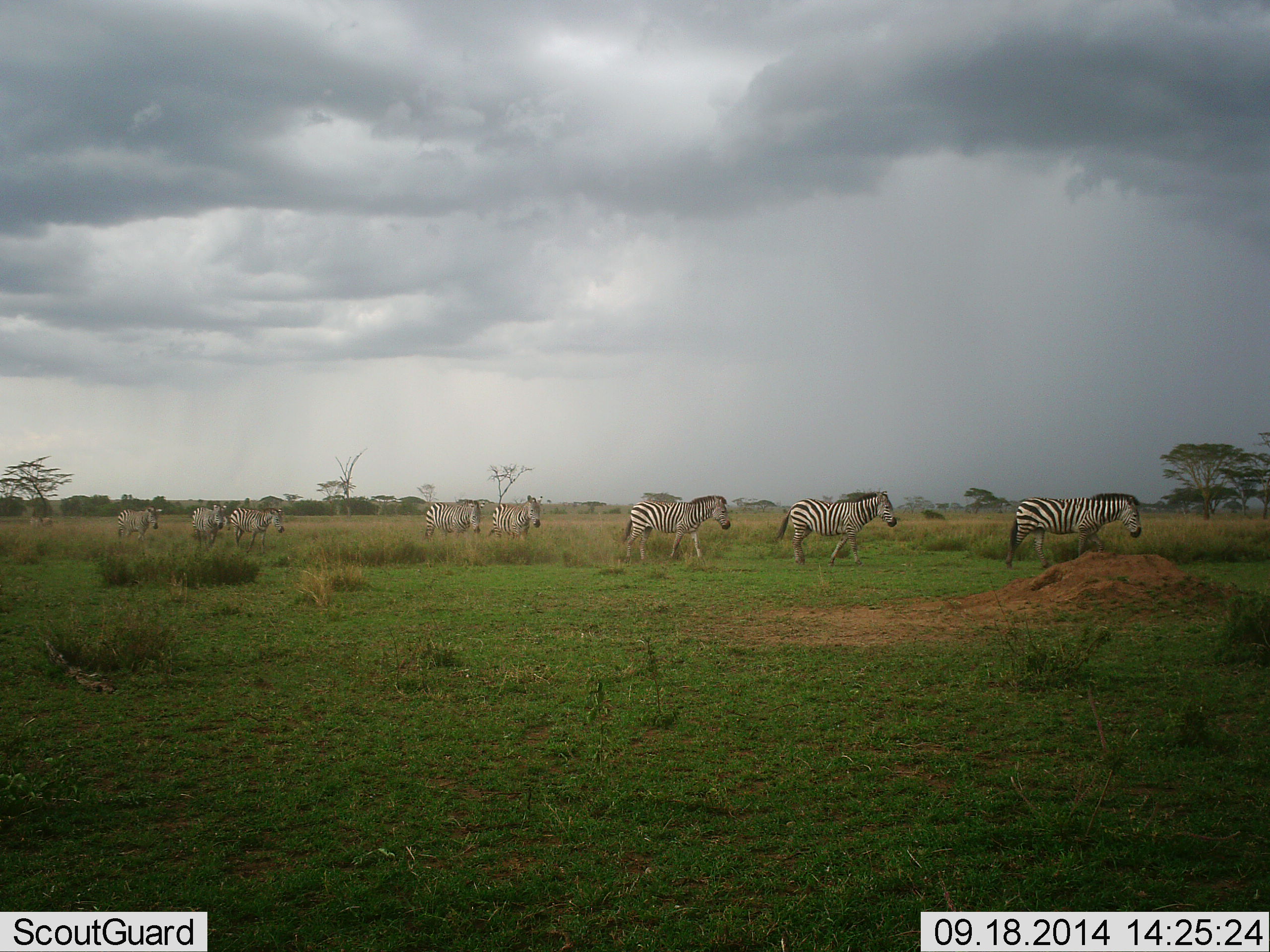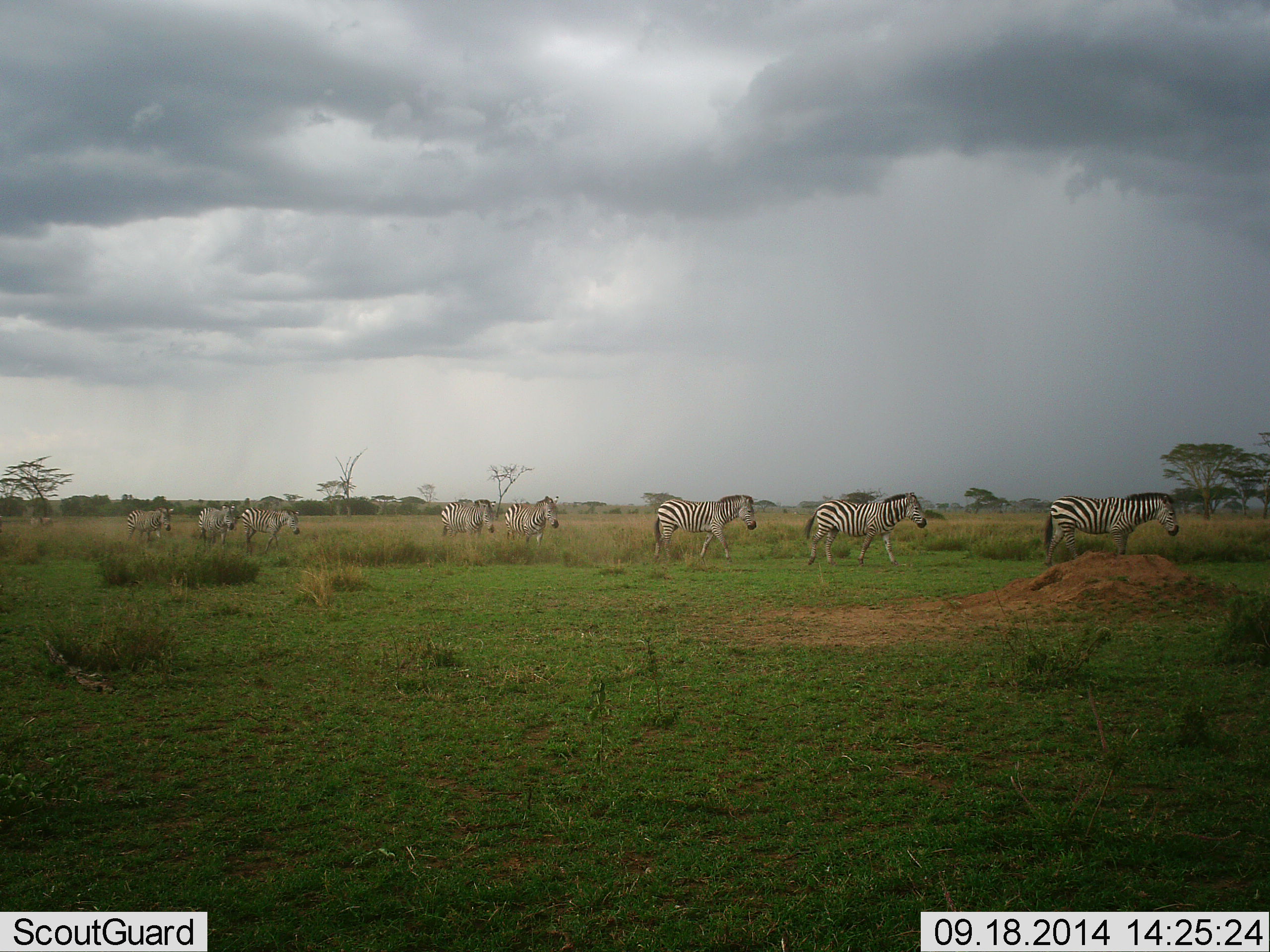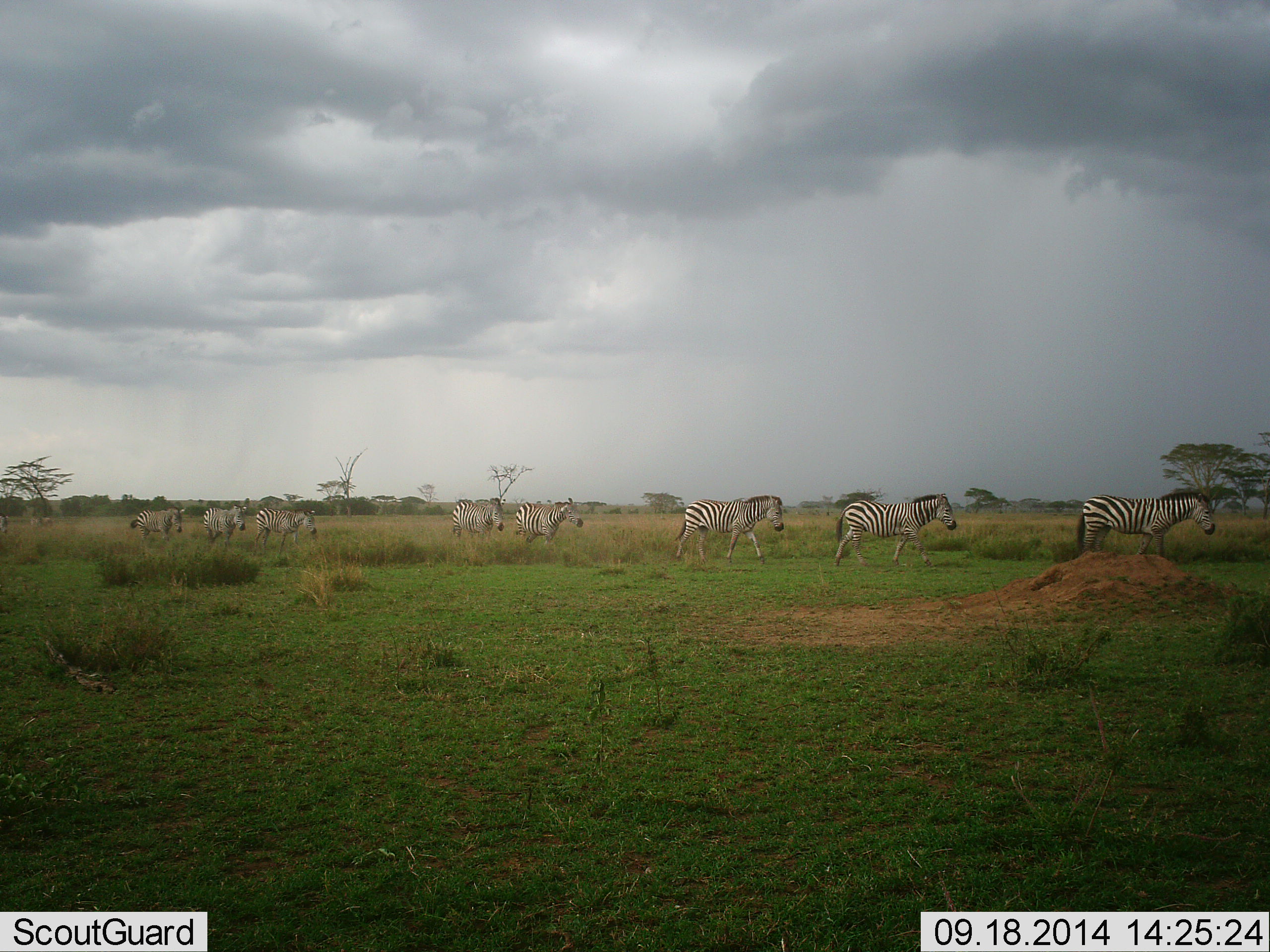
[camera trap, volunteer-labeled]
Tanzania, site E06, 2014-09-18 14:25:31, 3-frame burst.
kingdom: Animalia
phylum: Chordata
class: Mammalia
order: Perissodactyla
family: Equidae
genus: Equus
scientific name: Equus quagga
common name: plains zebra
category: zebra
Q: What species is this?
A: Zebra (plains zebra) (Equus quagga).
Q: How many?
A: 8.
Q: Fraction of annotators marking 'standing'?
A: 10%.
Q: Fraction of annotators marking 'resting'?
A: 0%.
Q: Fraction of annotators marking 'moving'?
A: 100%.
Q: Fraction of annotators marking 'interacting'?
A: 0%.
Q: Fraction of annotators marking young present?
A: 0%.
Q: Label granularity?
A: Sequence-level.